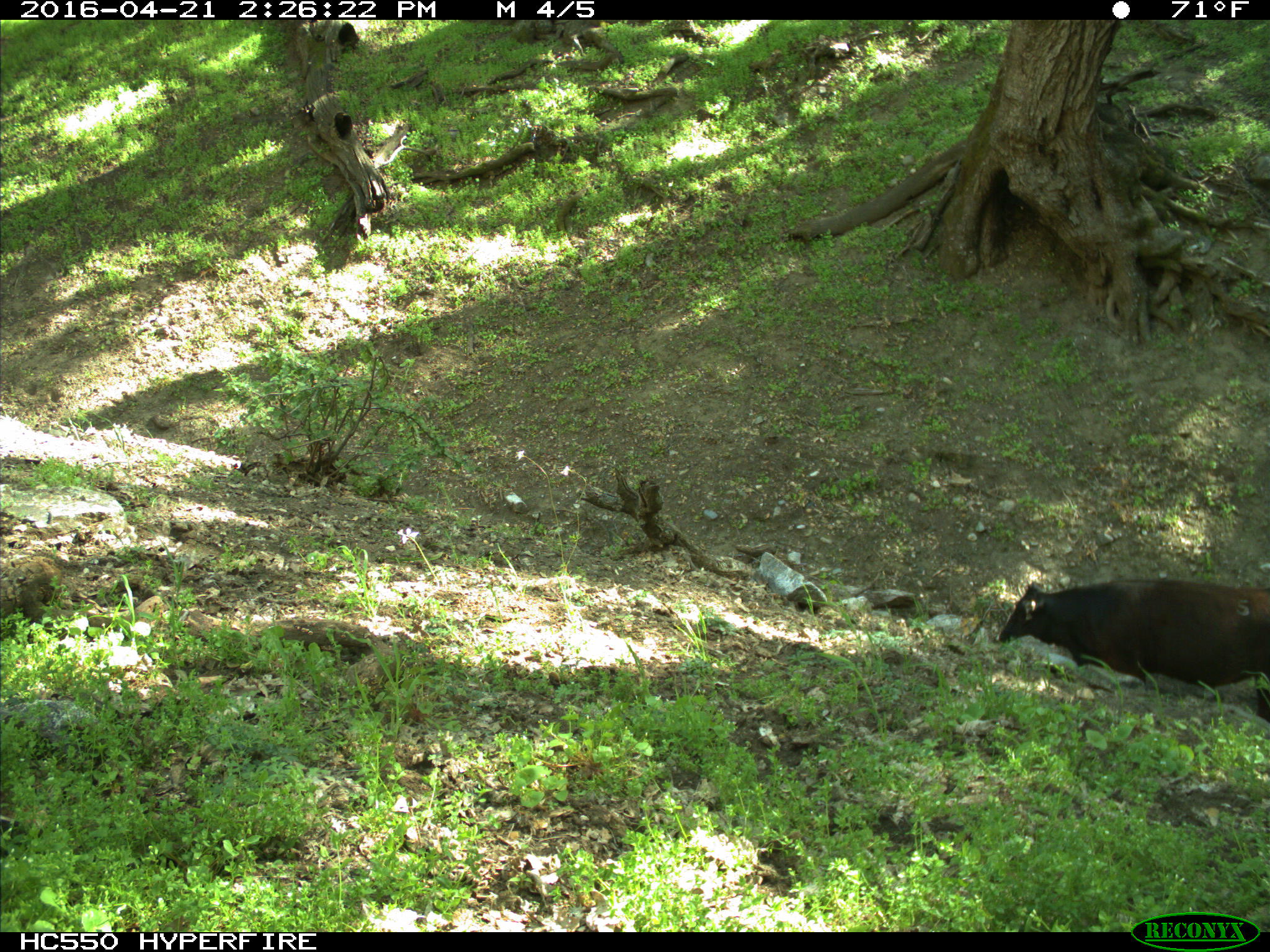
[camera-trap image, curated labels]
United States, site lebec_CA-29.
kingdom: Animalia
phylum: Chordata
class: Mammalia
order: Artiodactyla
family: Bovidae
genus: Bos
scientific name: Bos taurus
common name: domestic cow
Bos taurus (domestic cow).